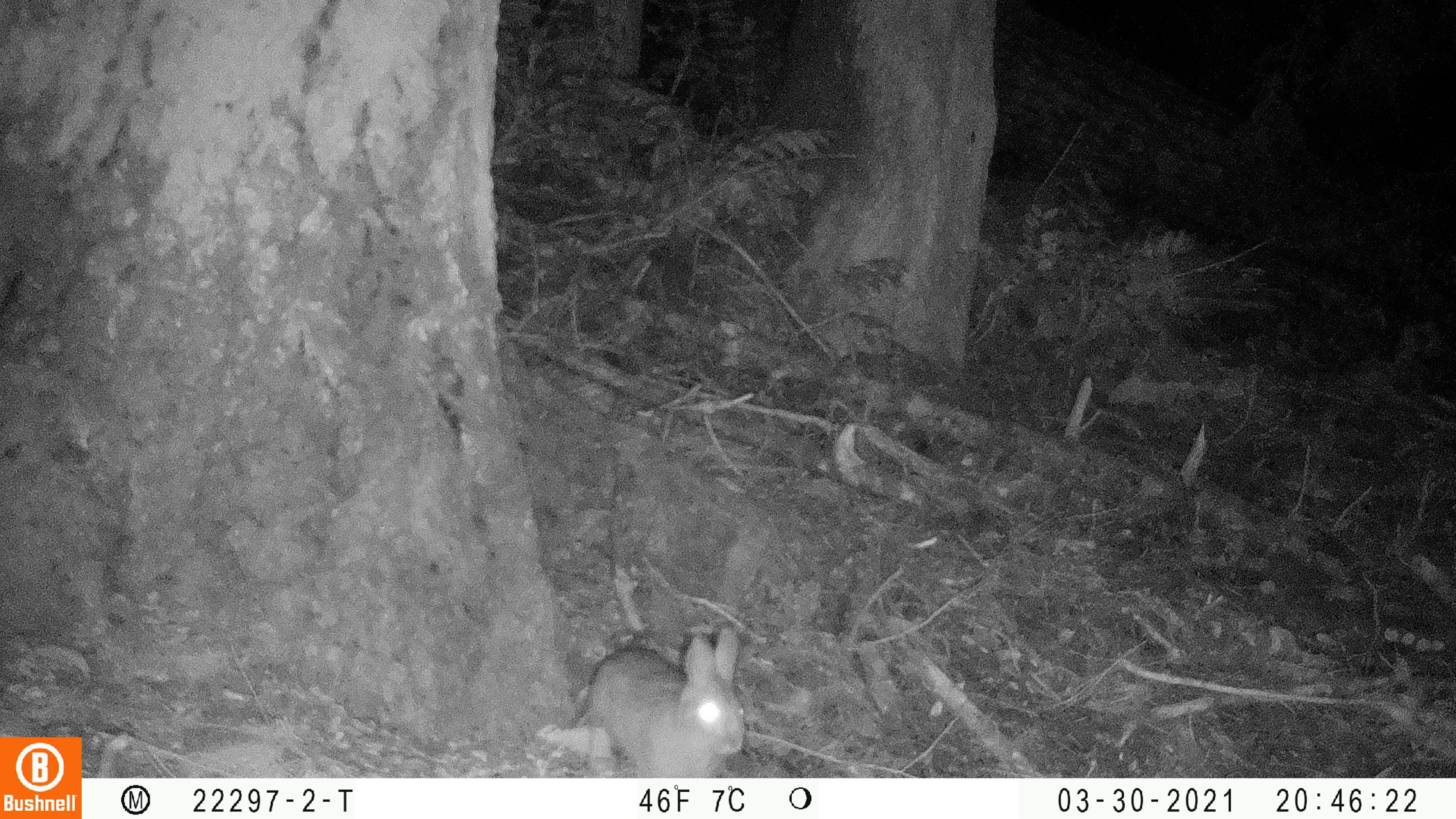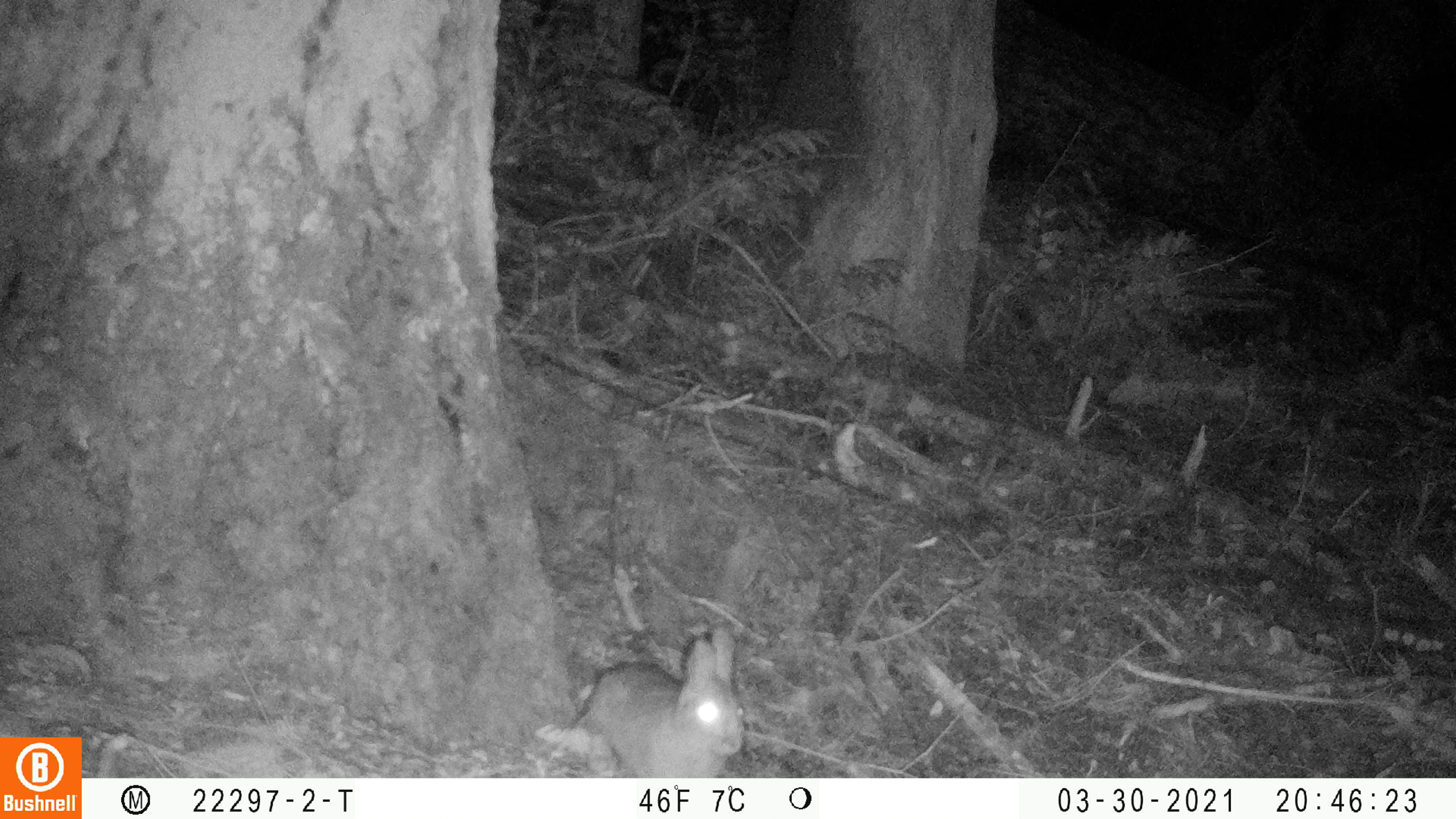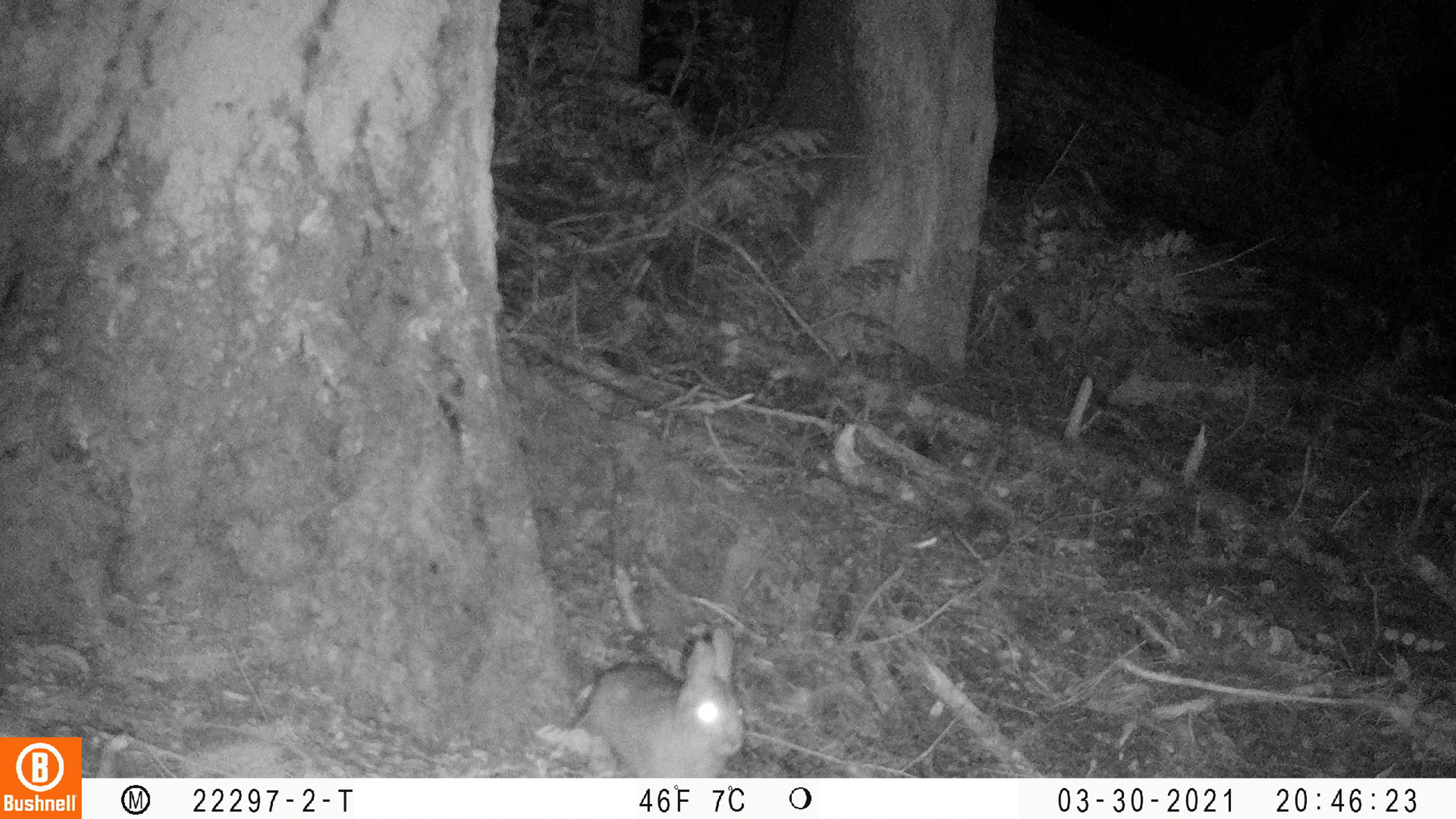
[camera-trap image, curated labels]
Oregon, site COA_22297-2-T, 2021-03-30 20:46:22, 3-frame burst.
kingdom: Animalia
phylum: Chordata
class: Mammalia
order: Lagomorpha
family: Leporidae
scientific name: Leporidae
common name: hares and rabbits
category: leporidae family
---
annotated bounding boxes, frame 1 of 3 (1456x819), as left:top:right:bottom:
leporidae family: 558:613:761:777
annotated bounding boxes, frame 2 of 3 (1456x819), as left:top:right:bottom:
leporidae family: 563:615:759:777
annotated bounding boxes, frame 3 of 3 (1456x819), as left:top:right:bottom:
leporidae family: 557:613:759:777